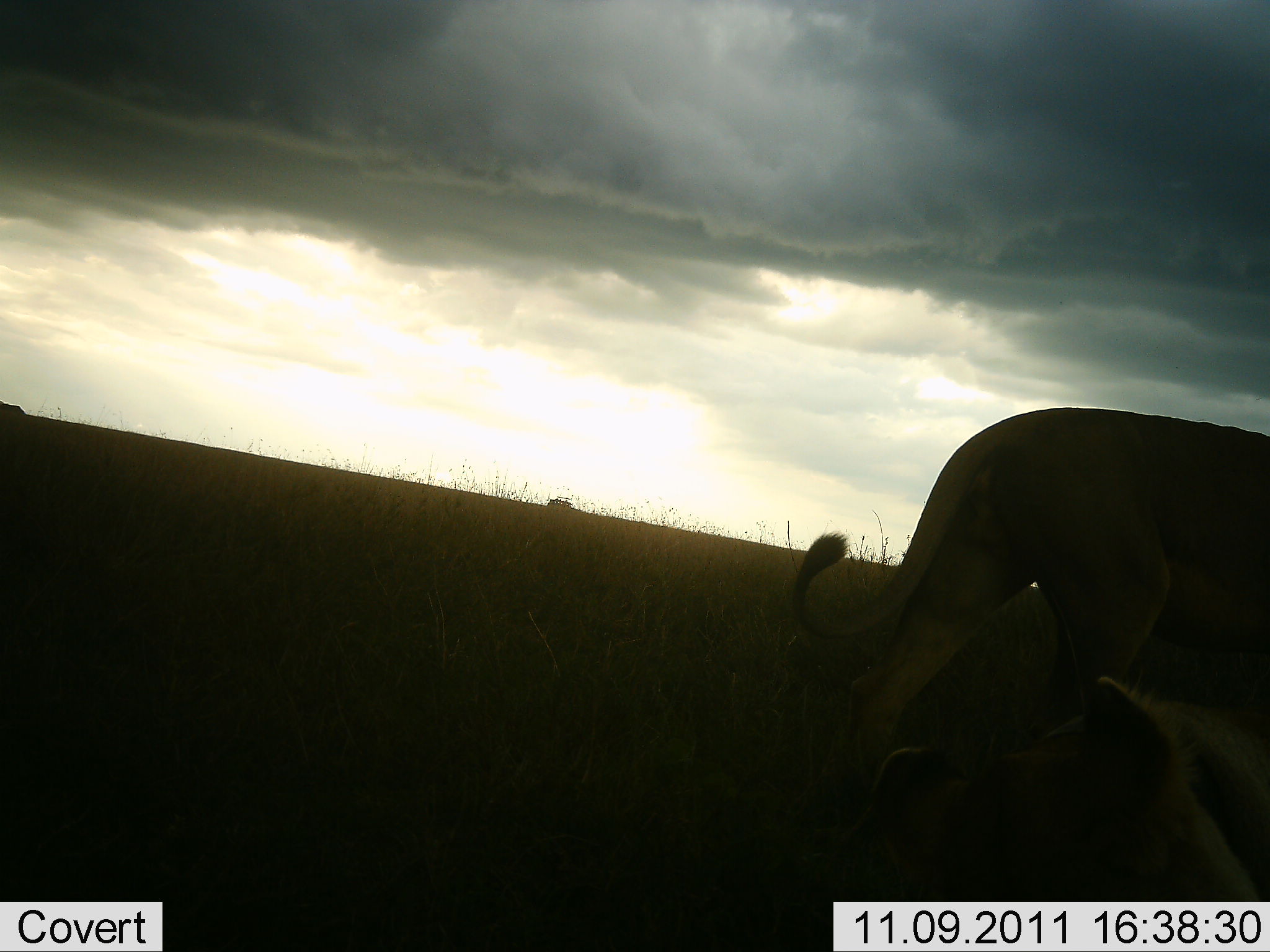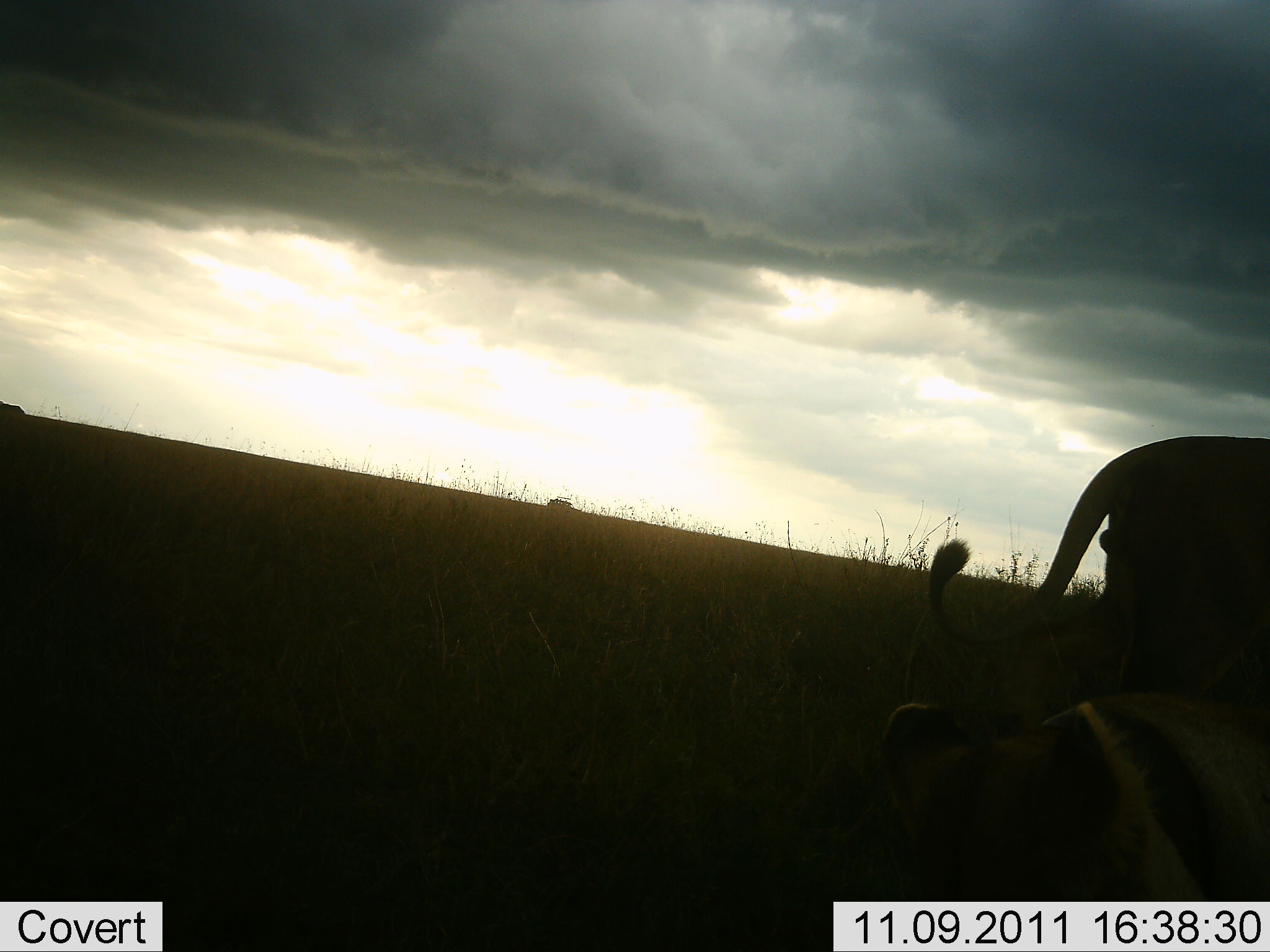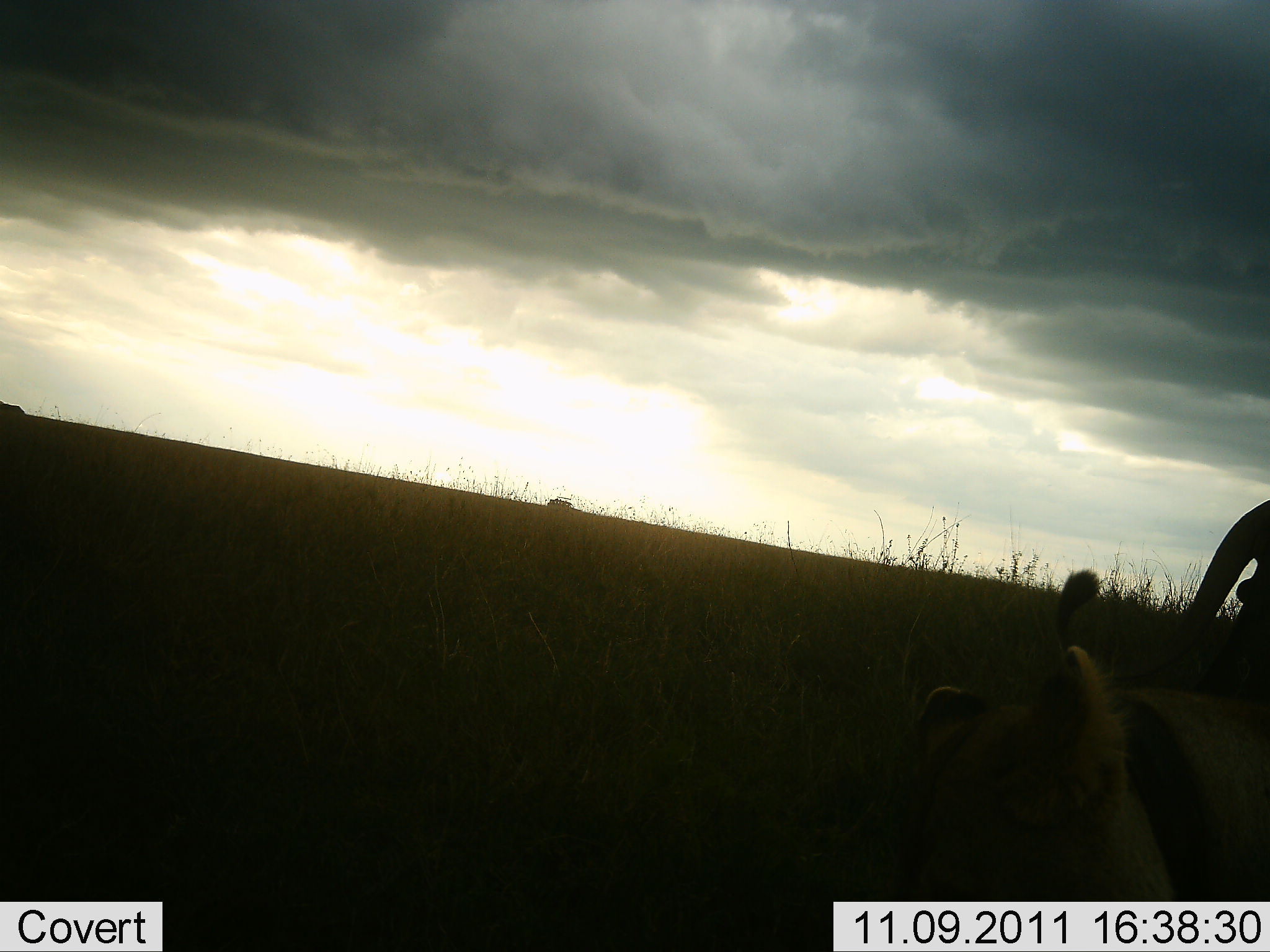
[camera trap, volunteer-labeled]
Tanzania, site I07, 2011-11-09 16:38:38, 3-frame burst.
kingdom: Animalia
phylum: Chordata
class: Mammalia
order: Carnivora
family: Felidae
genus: Panthera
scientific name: Panthera leo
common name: lion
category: lionfemale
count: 2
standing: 25%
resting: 75%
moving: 58%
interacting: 0%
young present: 8%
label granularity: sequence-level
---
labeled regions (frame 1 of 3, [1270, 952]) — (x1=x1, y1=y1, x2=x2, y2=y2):
animal: (x1=787, y1=402, x2=1270, y2=760); (x1=719, y1=677, x2=1270, y2=952)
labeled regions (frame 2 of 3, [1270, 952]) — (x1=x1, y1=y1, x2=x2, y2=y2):
animal: (x1=922, y1=431, x2=1270, y2=717); (x1=878, y1=700, x2=1270, y2=952)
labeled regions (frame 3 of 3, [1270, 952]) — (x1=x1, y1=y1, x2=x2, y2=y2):
animal: (x1=893, y1=650, x2=1270, y2=952); (x1=1054, y1=499, x2=1270, y2=709)